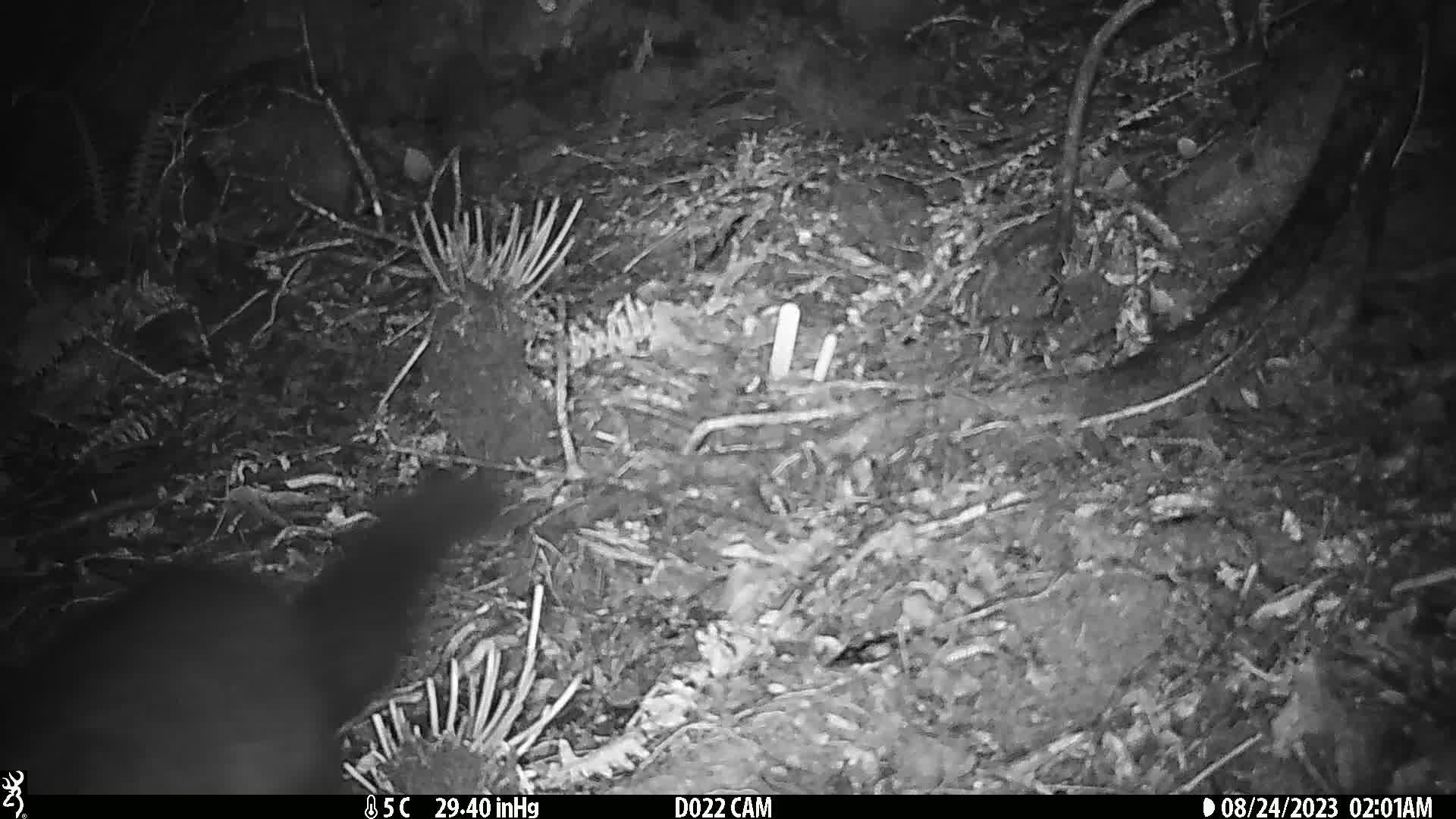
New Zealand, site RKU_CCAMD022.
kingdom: Animalia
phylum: Chordata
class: Mammalia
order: Diprotodontia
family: Phalangeridae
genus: Trichosurus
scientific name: Trichosurus vulpecula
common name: common brushtail possum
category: possum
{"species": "possum (common brushtail possum) (Trichosurus vulpecula)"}